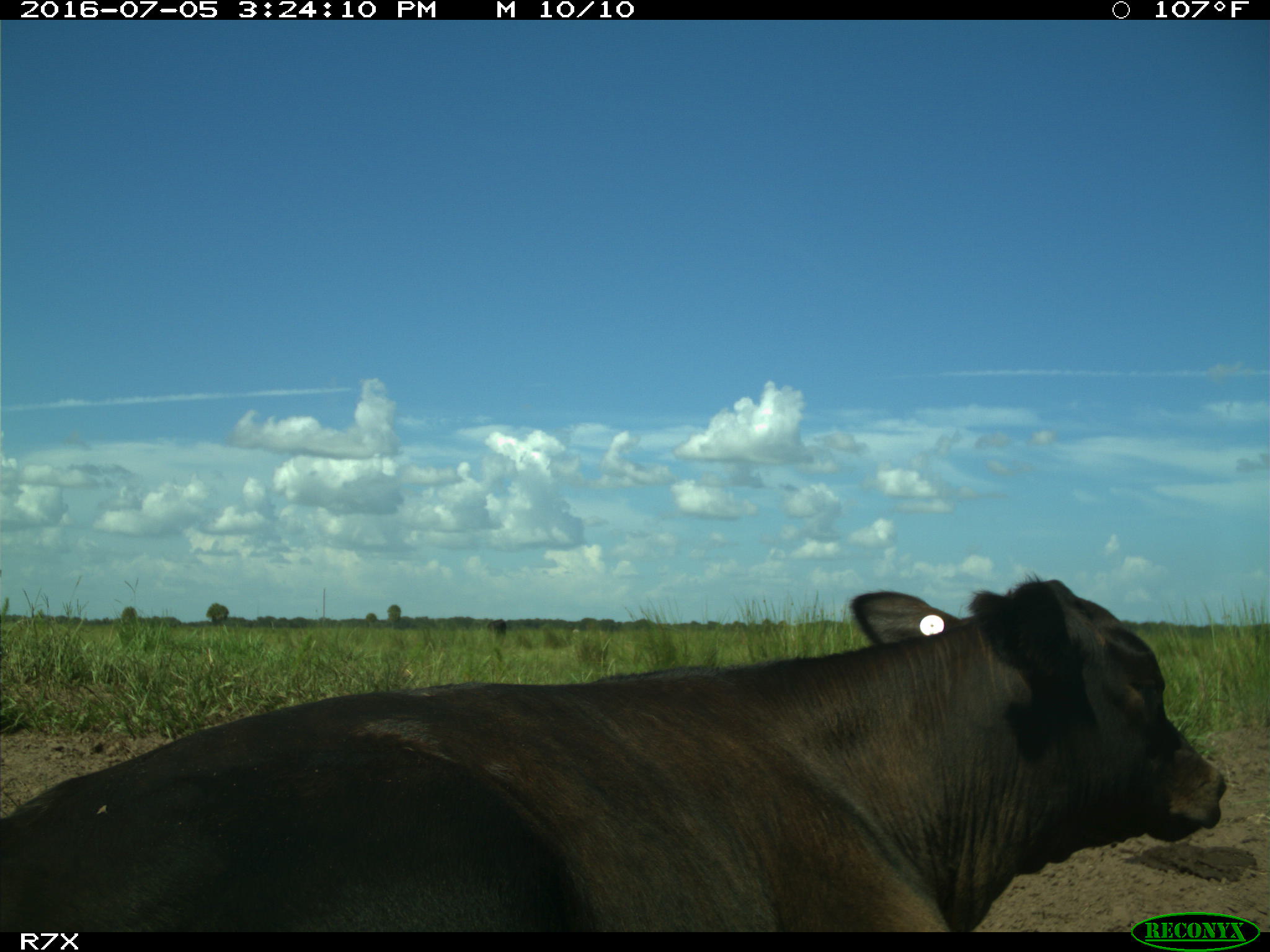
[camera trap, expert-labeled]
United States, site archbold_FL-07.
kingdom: Animalia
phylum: Chordata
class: Mammalia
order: Artiodactyla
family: Bovidae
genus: Bos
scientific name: Bos taurus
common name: domestic cow